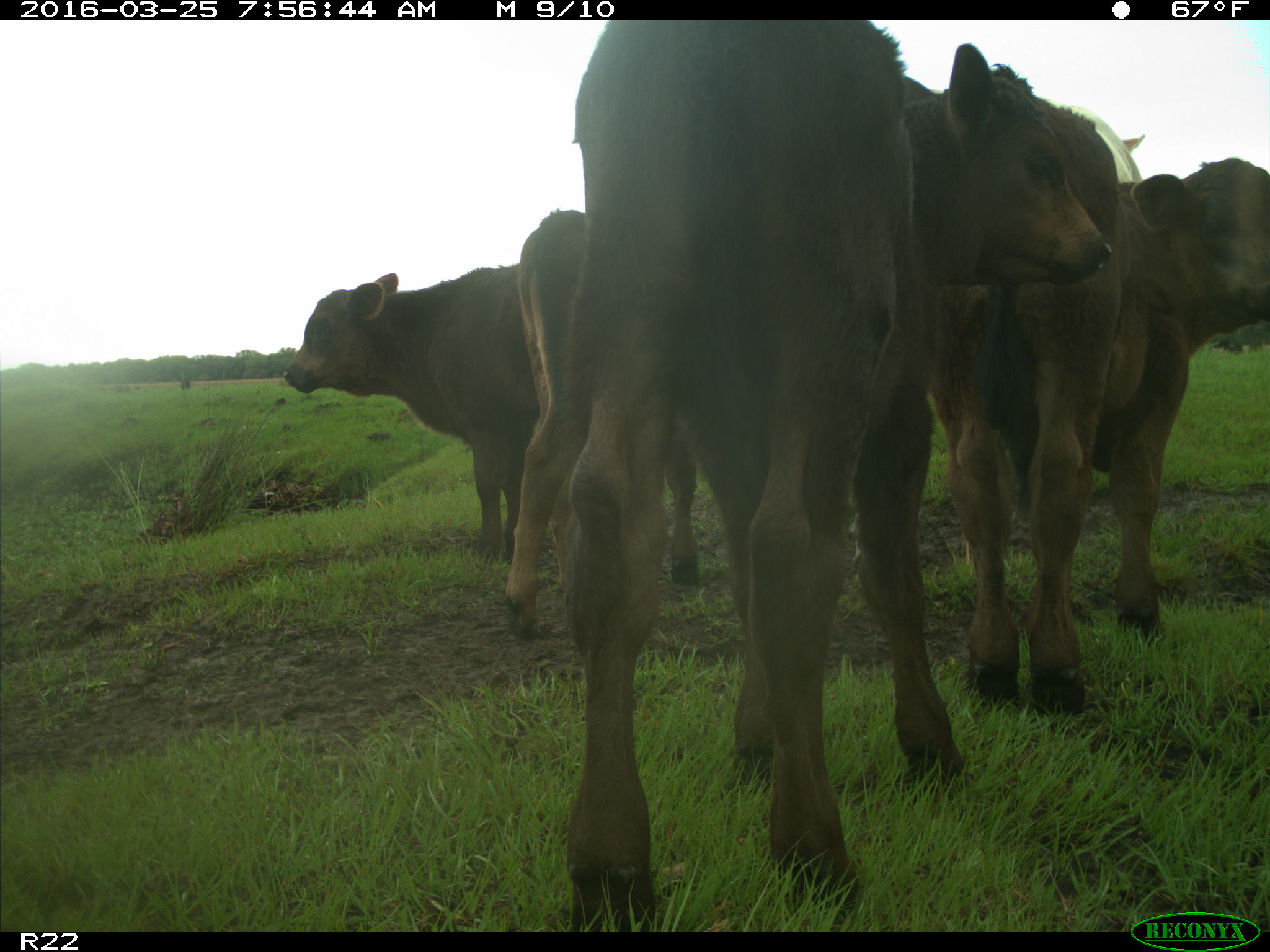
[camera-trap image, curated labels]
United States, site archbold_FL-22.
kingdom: Animalia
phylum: Chordata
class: Mammalia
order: Artiodactyla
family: Bovidae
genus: Bos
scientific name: Bos taurus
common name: domestic cow